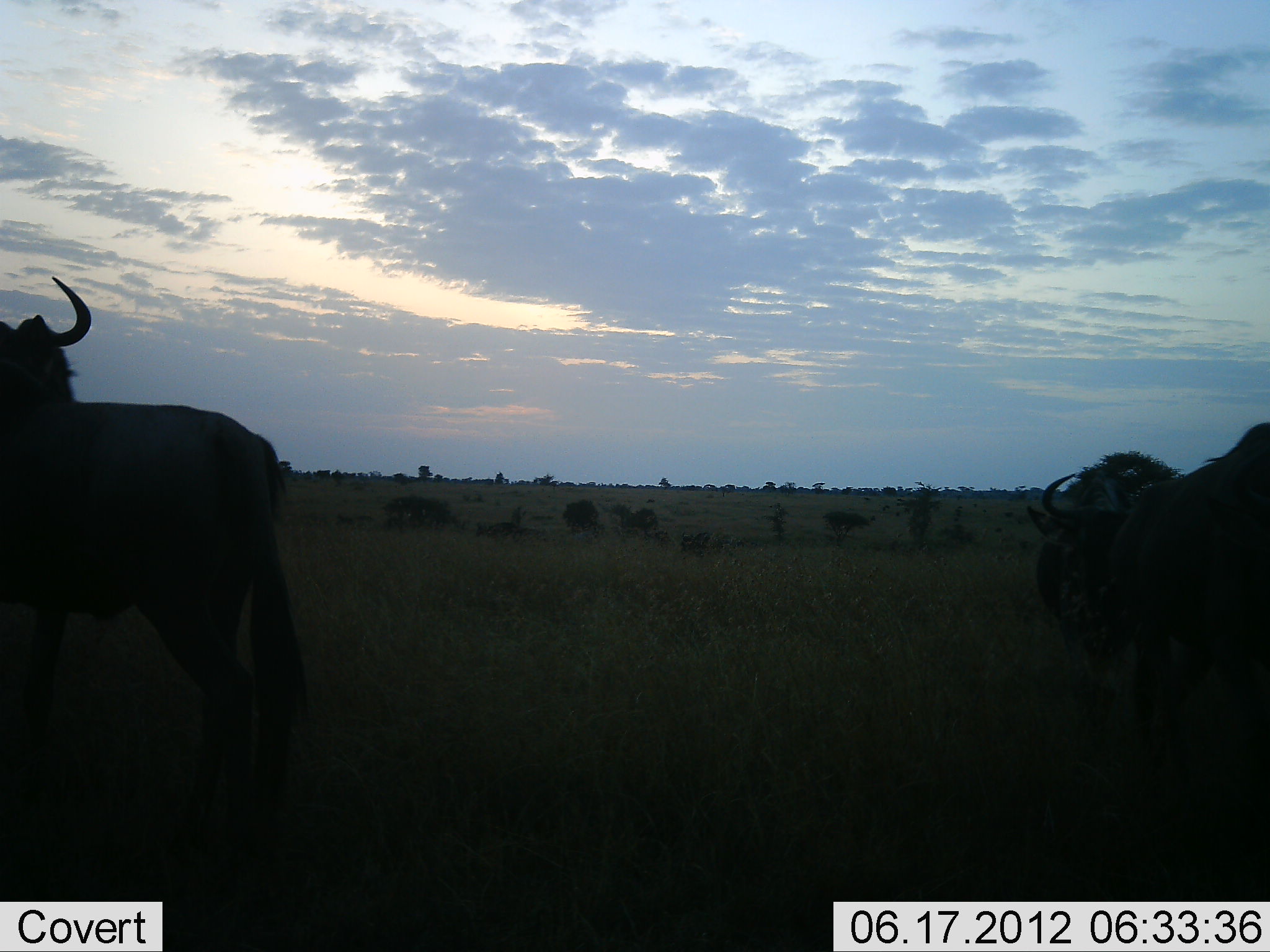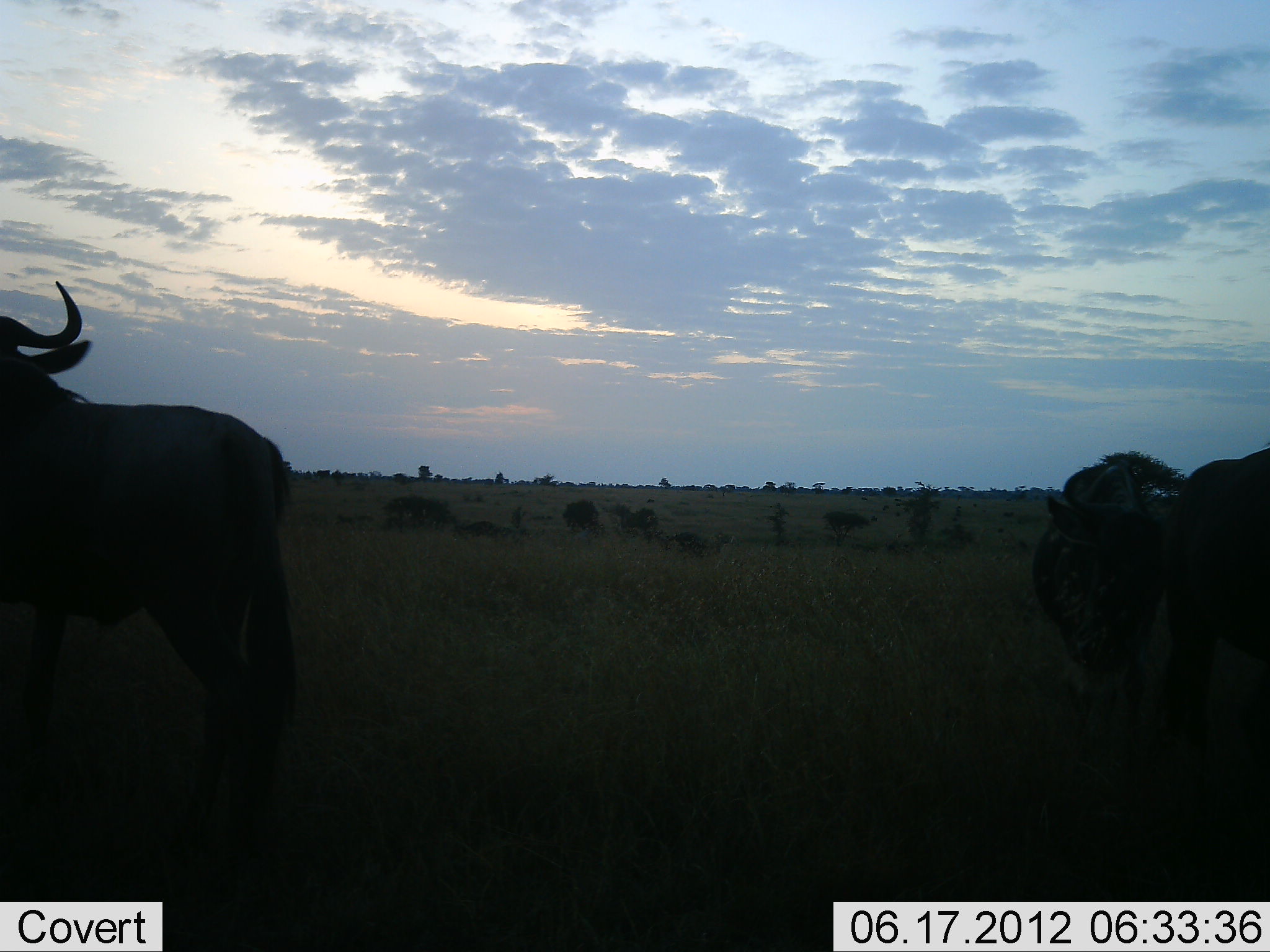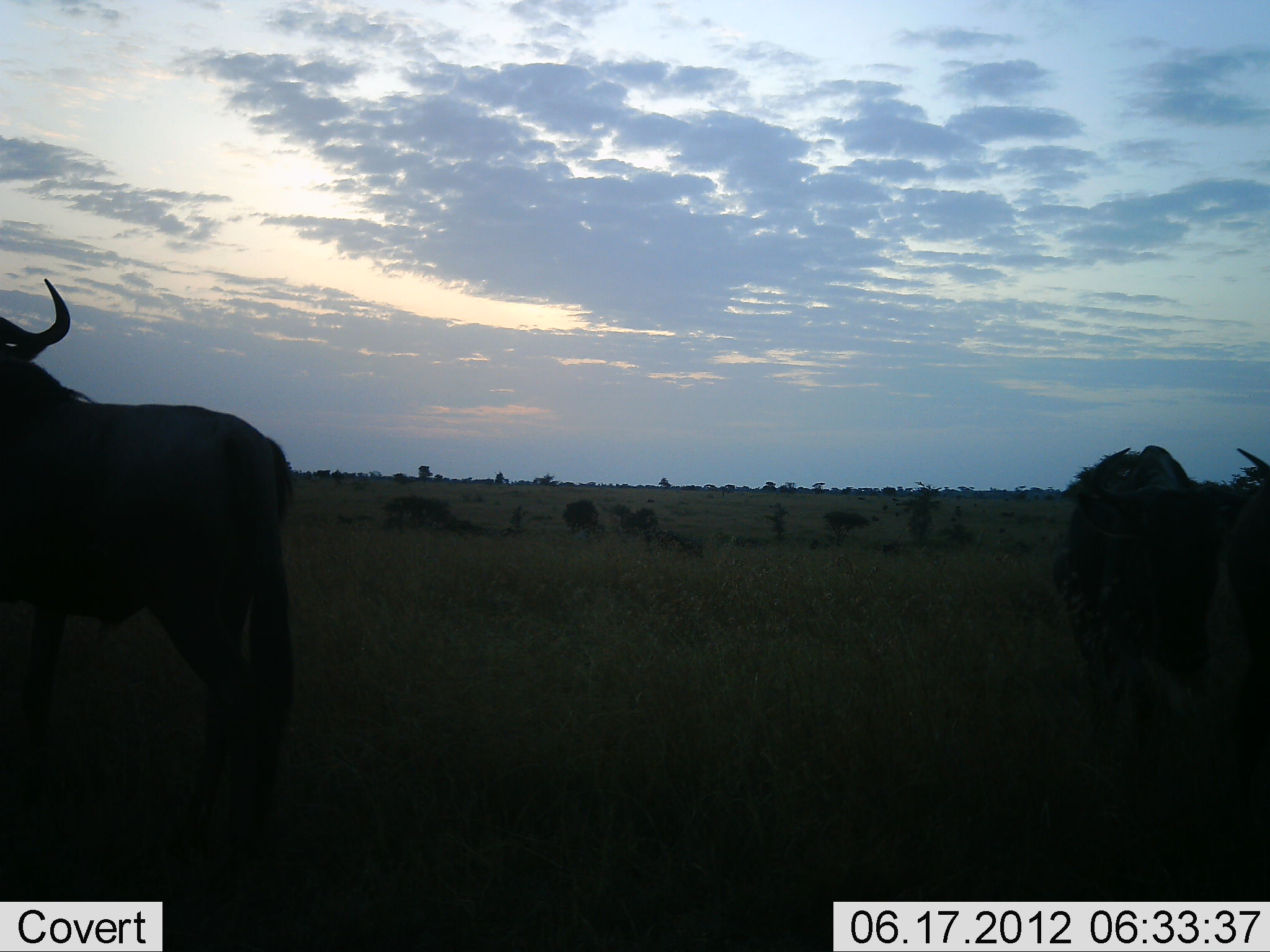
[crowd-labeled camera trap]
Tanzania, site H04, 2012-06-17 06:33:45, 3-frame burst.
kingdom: Animalia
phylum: Chordata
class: Mammalia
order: Artiodactyla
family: Bovidae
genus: Connochaetes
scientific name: Connochaetes taurinus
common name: blue wildebeest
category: wildebeest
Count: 7.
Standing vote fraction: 80%.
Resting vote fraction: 10%.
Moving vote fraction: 60%.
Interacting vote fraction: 0%.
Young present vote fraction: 0%.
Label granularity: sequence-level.